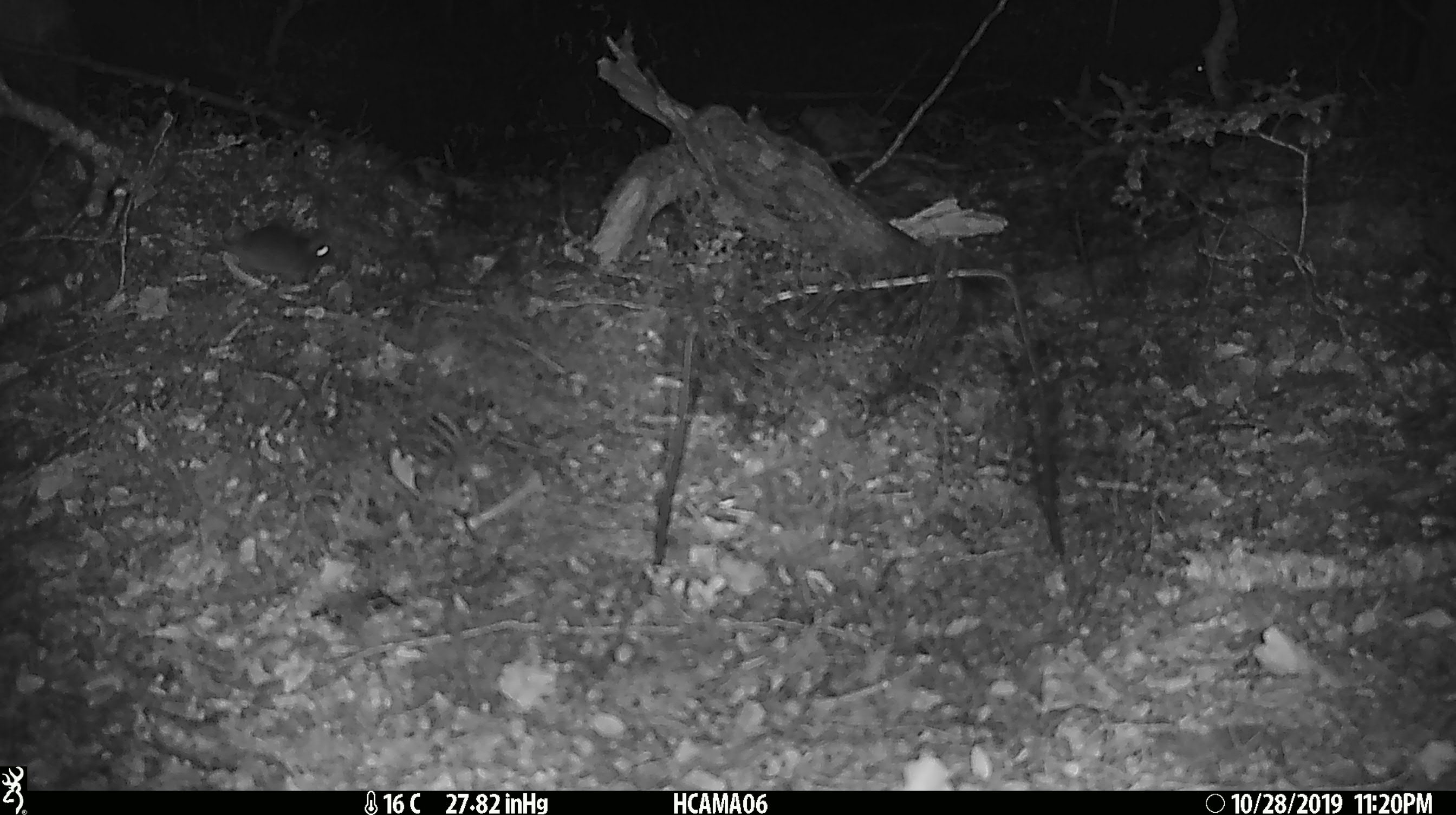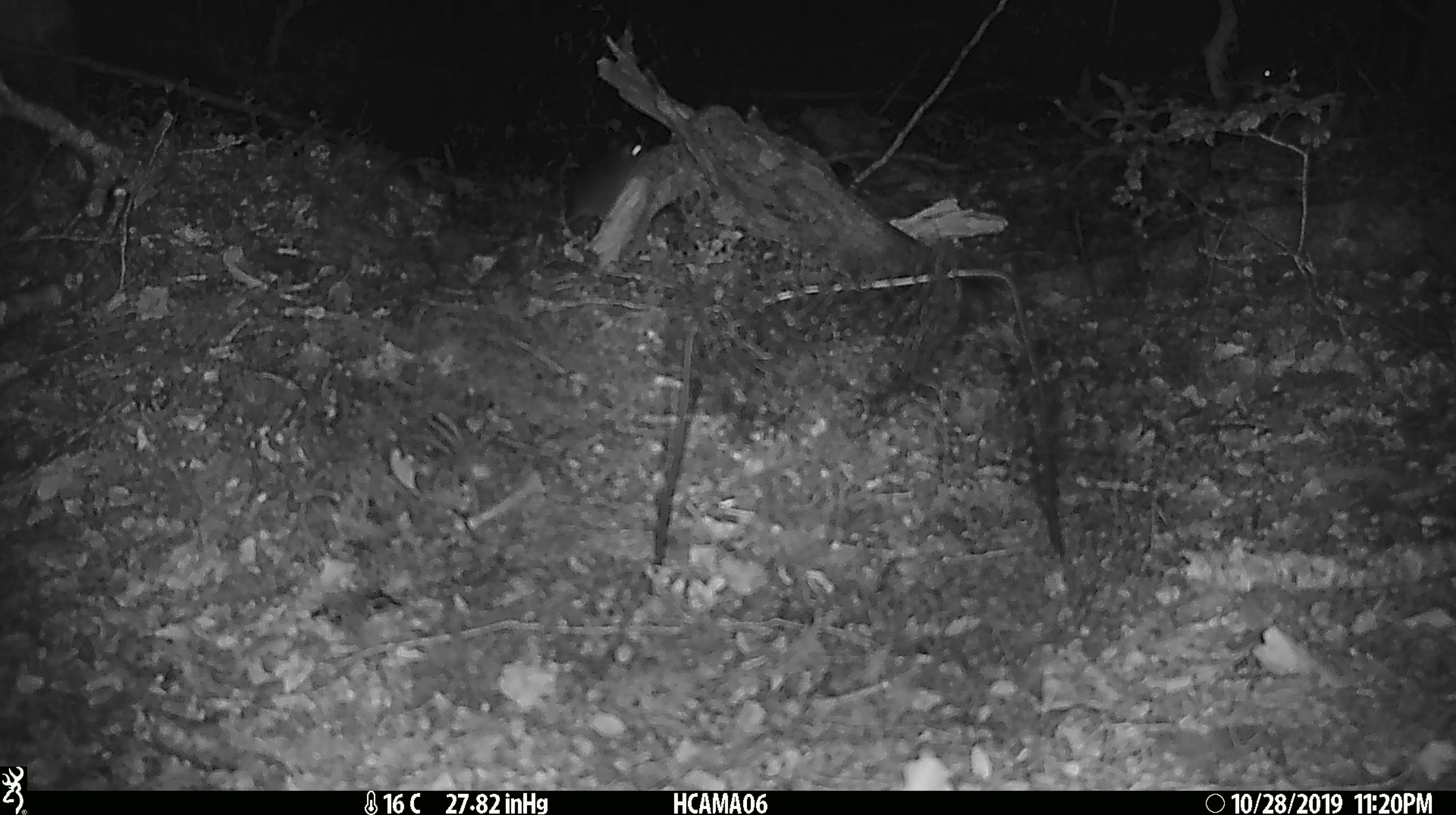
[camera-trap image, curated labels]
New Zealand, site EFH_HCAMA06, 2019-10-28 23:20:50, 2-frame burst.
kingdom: Animalia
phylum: Chordata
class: Mammalia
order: Rodentia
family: Muridae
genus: Mus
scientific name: Mus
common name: mouse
Mouse (Mus).